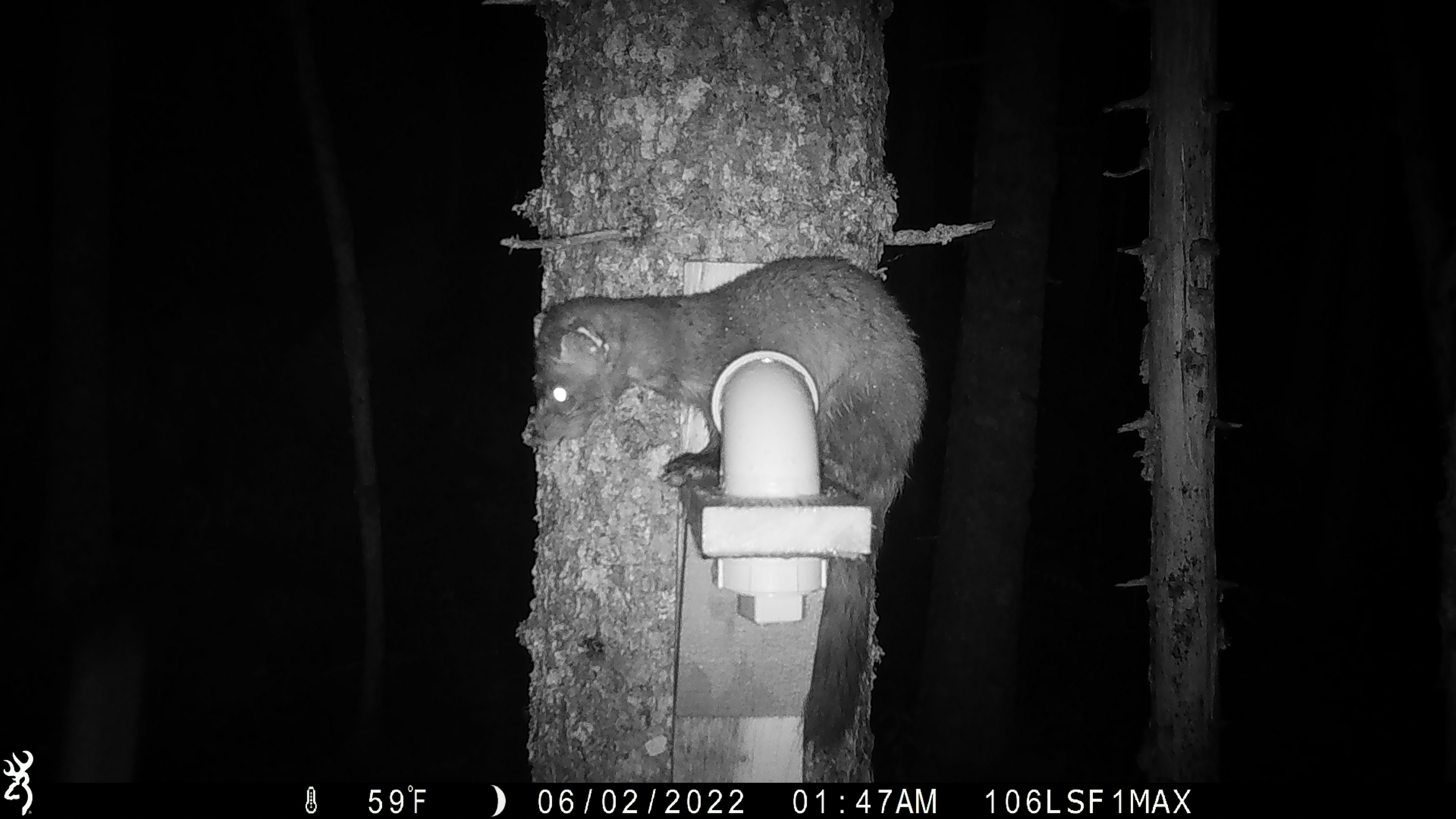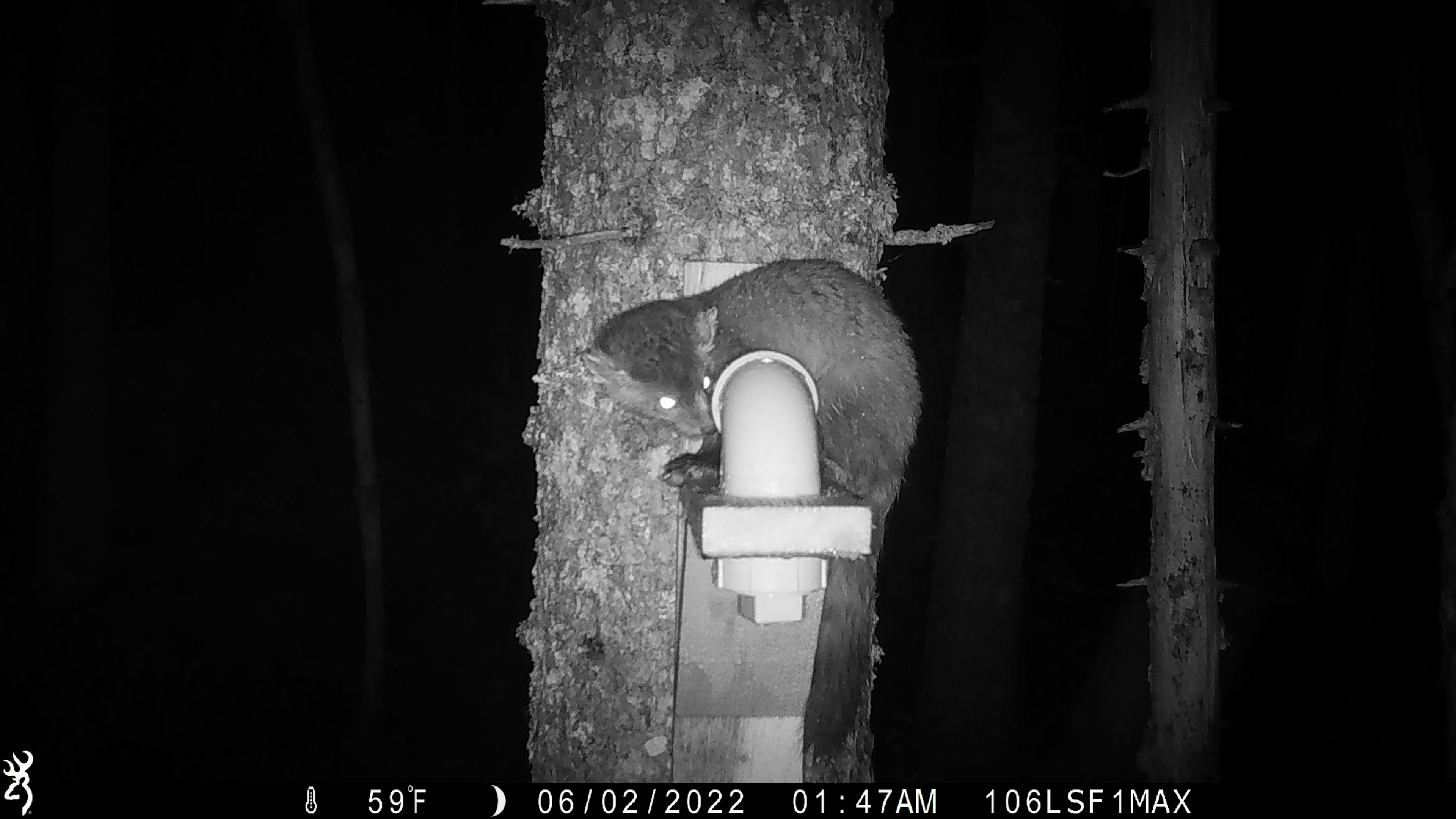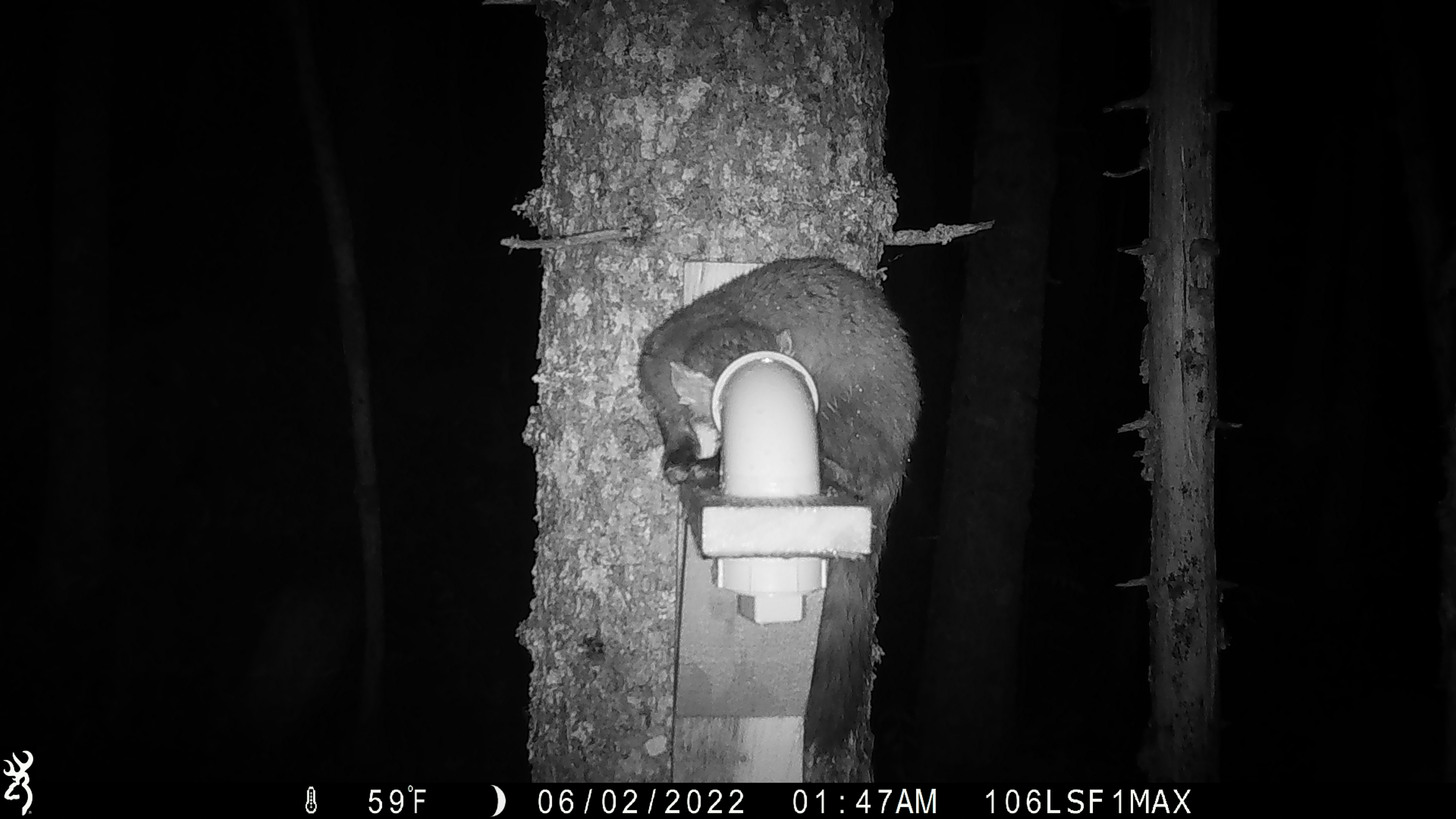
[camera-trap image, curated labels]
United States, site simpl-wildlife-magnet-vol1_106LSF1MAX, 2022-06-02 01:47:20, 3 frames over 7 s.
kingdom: Animalia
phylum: Chordata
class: Mammalia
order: Carnivora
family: Mustelidae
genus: Martes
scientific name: Martes americana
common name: american marten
American marten (Martes americana).